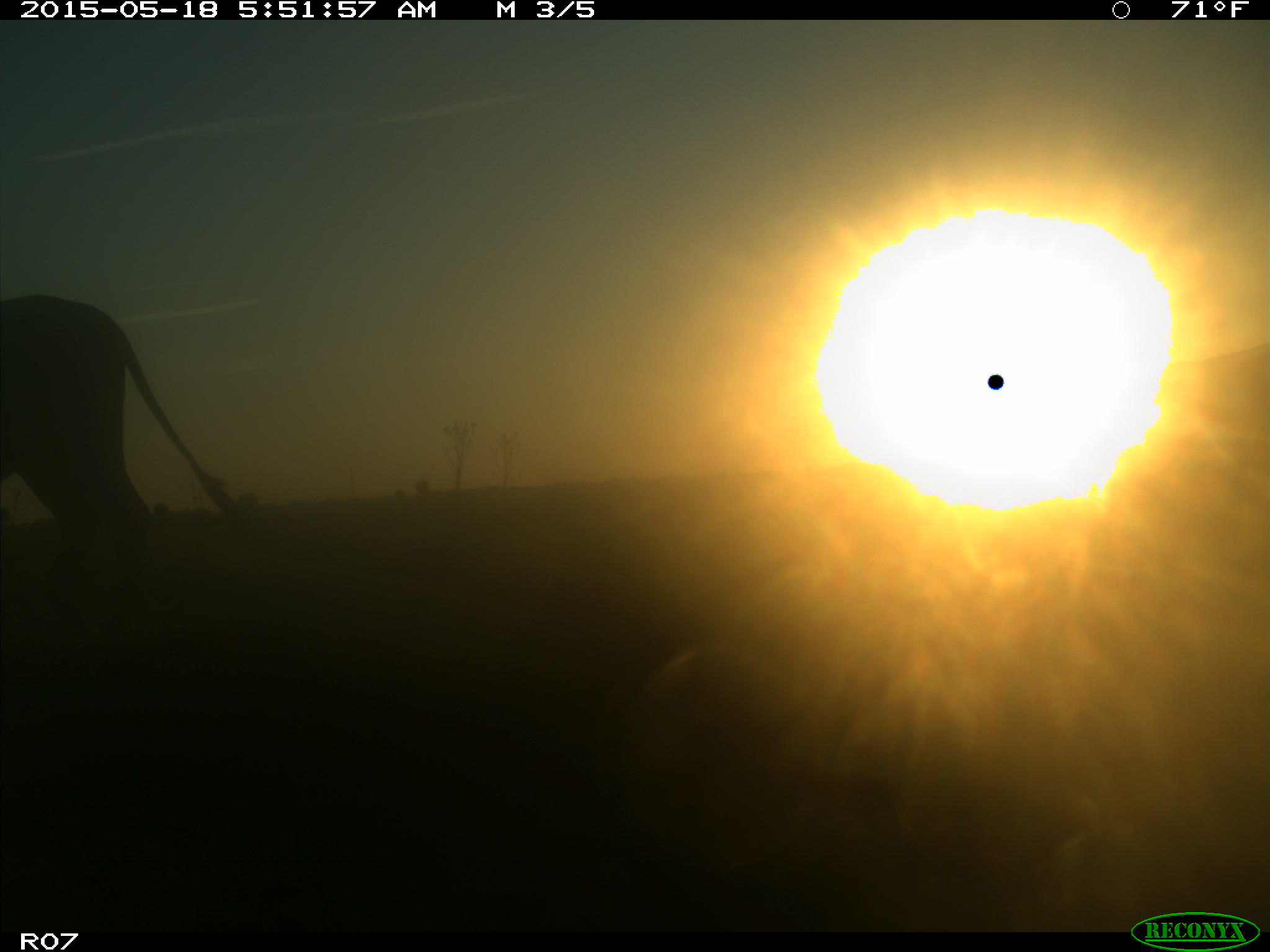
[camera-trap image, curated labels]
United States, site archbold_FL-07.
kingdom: Animalia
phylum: Chordata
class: Mammalia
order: Artiodactyla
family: Bovidae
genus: Bos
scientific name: Bos taurus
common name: domestic cow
Bos taurus (domestic cow).